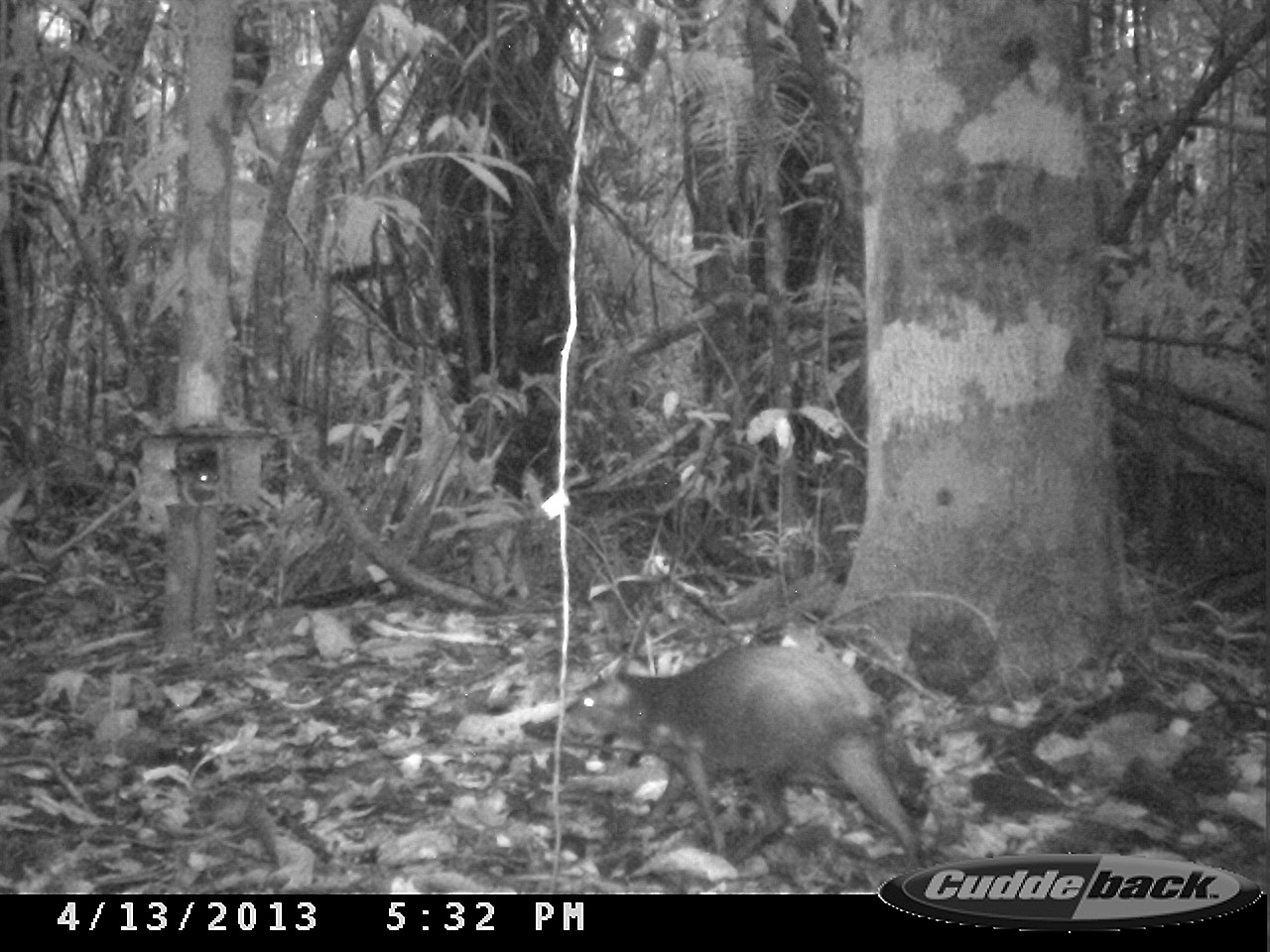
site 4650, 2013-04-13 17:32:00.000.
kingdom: Animalia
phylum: Chordata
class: Mammalia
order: Rodentia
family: Dasyproctidae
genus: Dasyprocta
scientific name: Dasyprocta leporina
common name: red-rumped agouti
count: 1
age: adult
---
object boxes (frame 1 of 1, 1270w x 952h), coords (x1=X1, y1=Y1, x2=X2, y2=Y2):
dasyprocta leporina: (x1=562, y1=640, x2=921, y2=860)